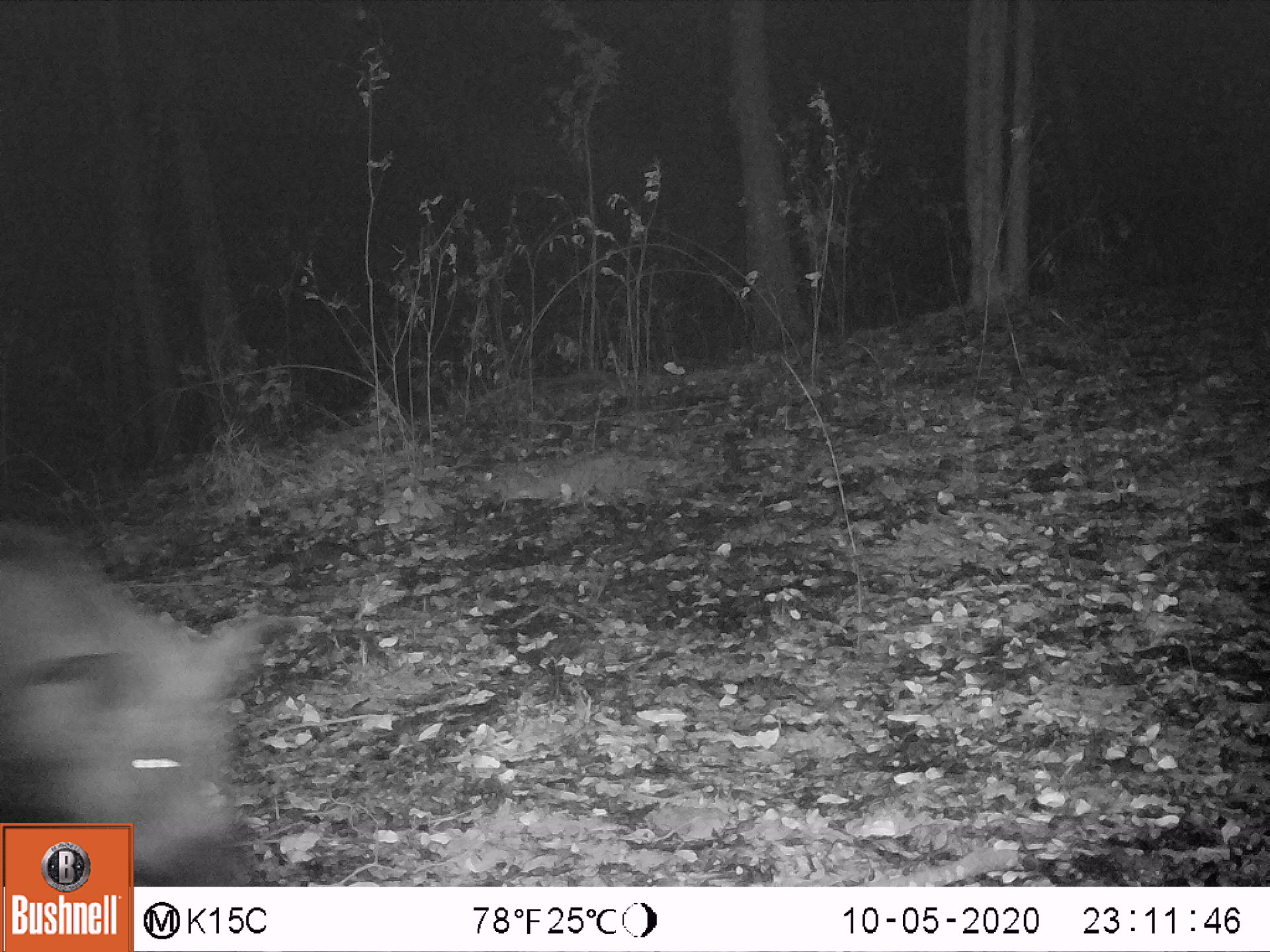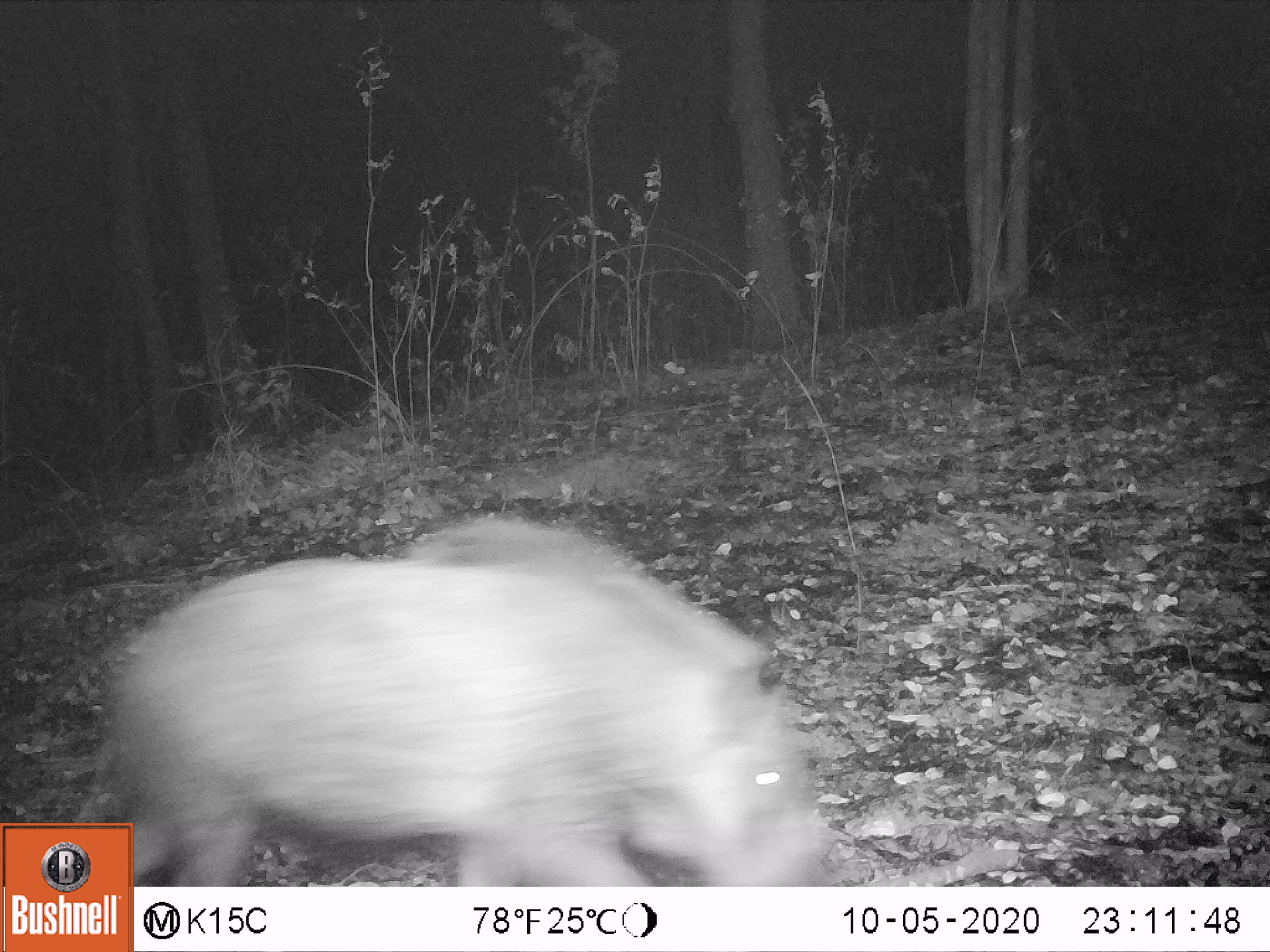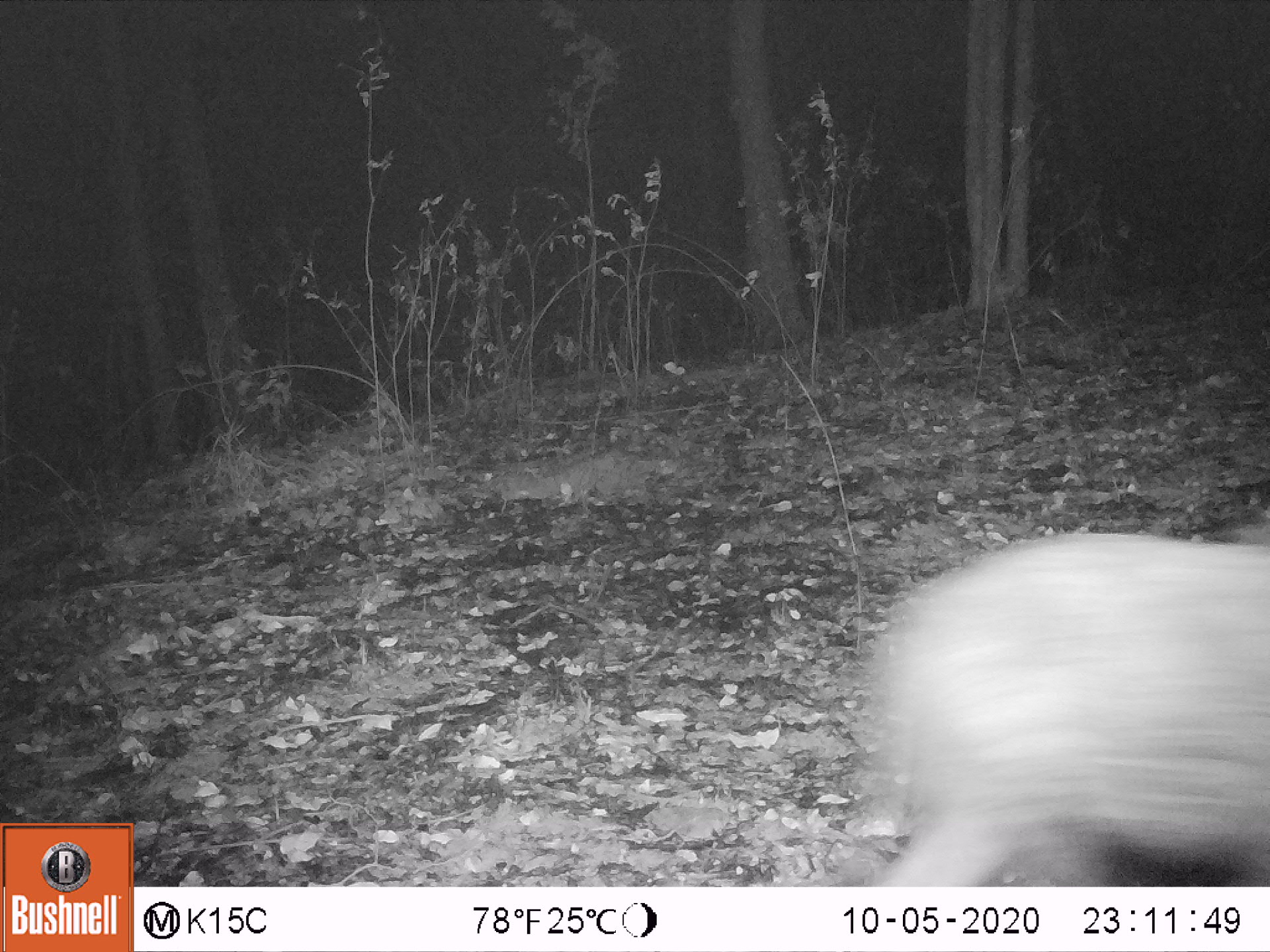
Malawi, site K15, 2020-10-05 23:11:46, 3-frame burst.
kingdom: Animalia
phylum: Chordata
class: Mammalia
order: Artiodactyla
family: Suidae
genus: Potamochoerus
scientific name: Potamochoerus larvatus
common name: bushpig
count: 1